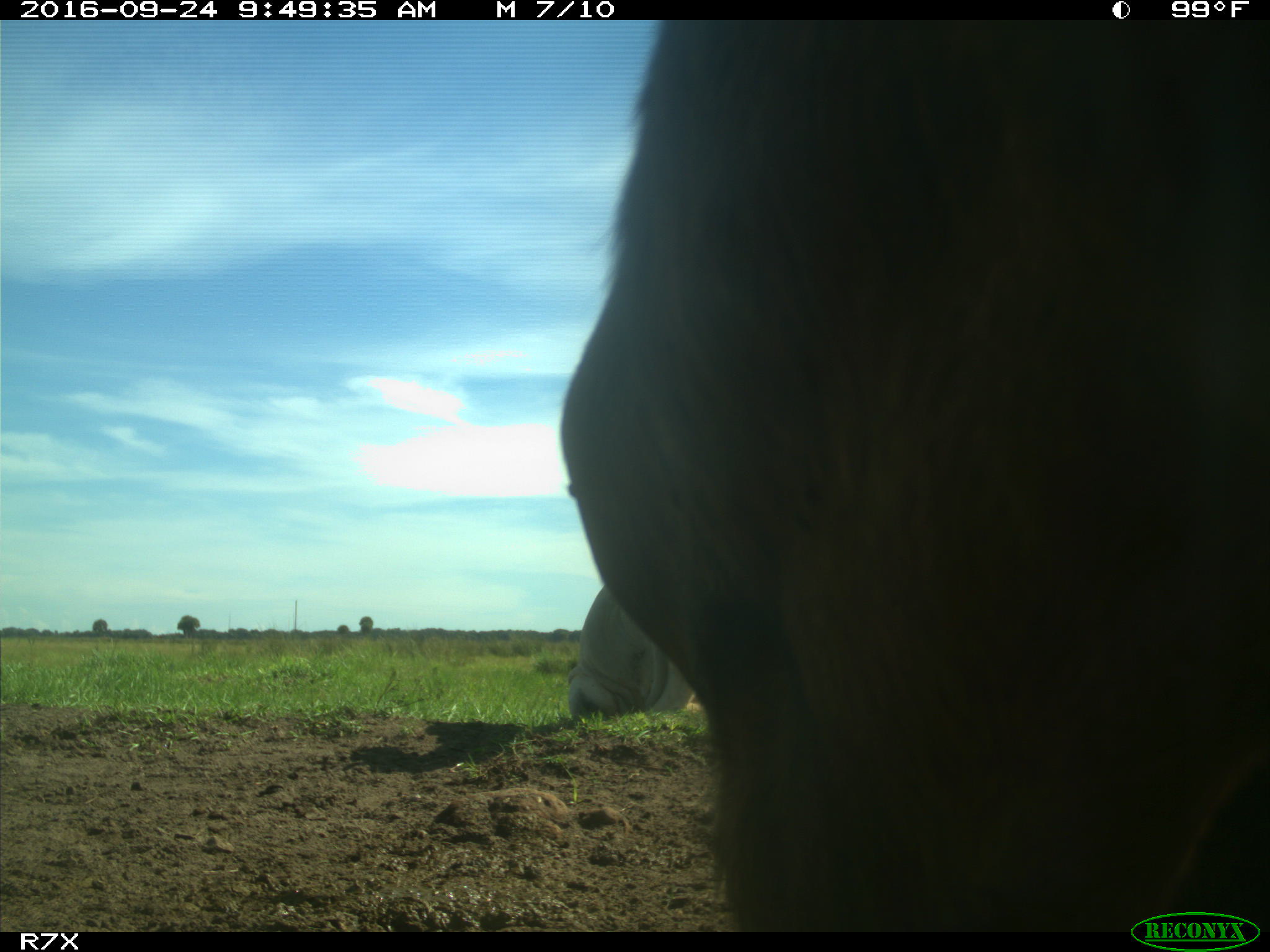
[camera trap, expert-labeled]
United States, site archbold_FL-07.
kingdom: Animalia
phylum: Chordata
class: Mammalia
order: Artiodactyla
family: Bovidae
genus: Bos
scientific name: Bos taurus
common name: domestic cow